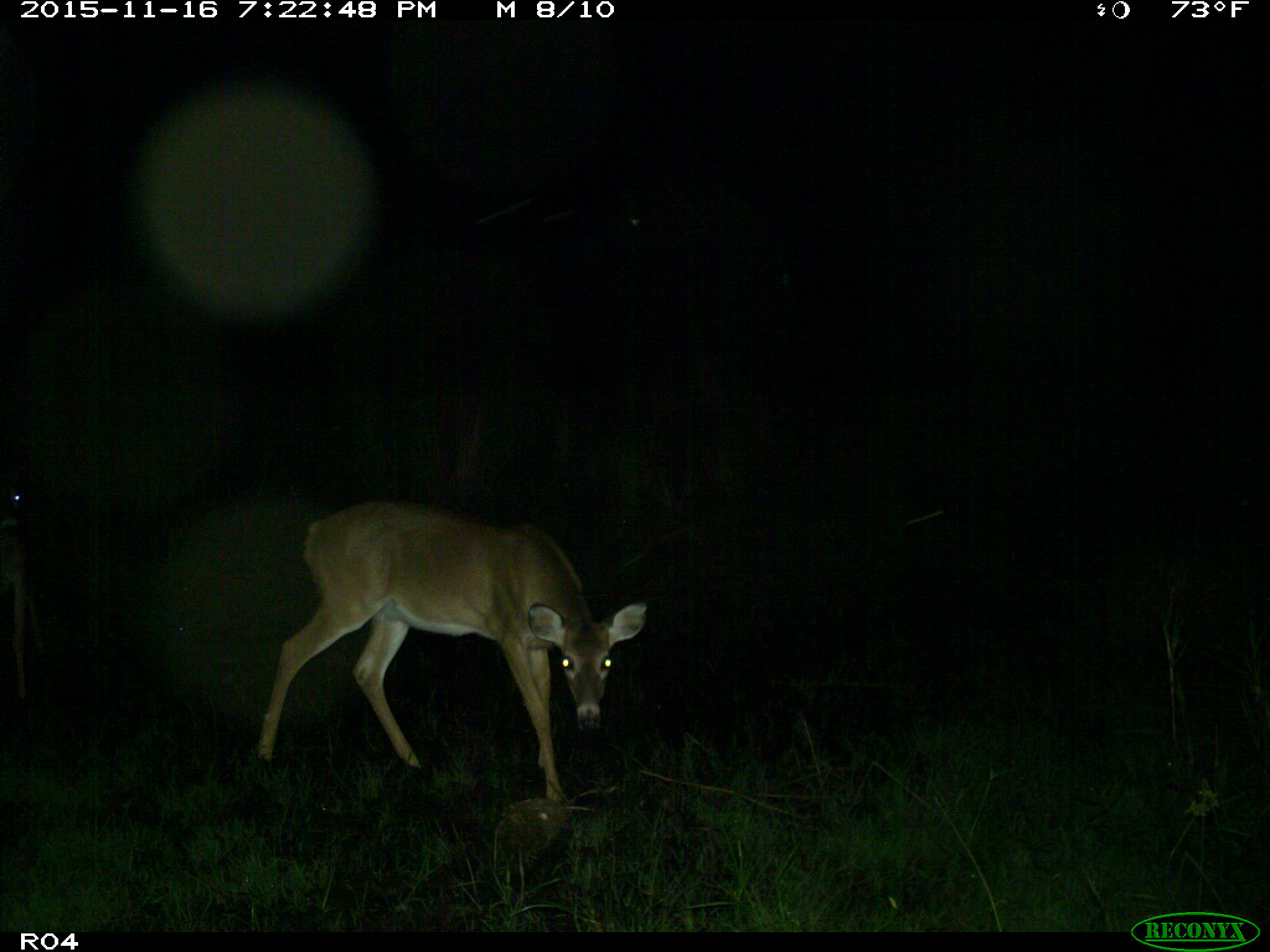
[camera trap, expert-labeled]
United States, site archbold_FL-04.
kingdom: Animalia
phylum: Chordata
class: Mammalia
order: Artiodactyla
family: Cervidae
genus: Odocoileus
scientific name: Odocoileus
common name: deer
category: unidentified deer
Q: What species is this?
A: Unidentified deer (deer) (Odocoileus).